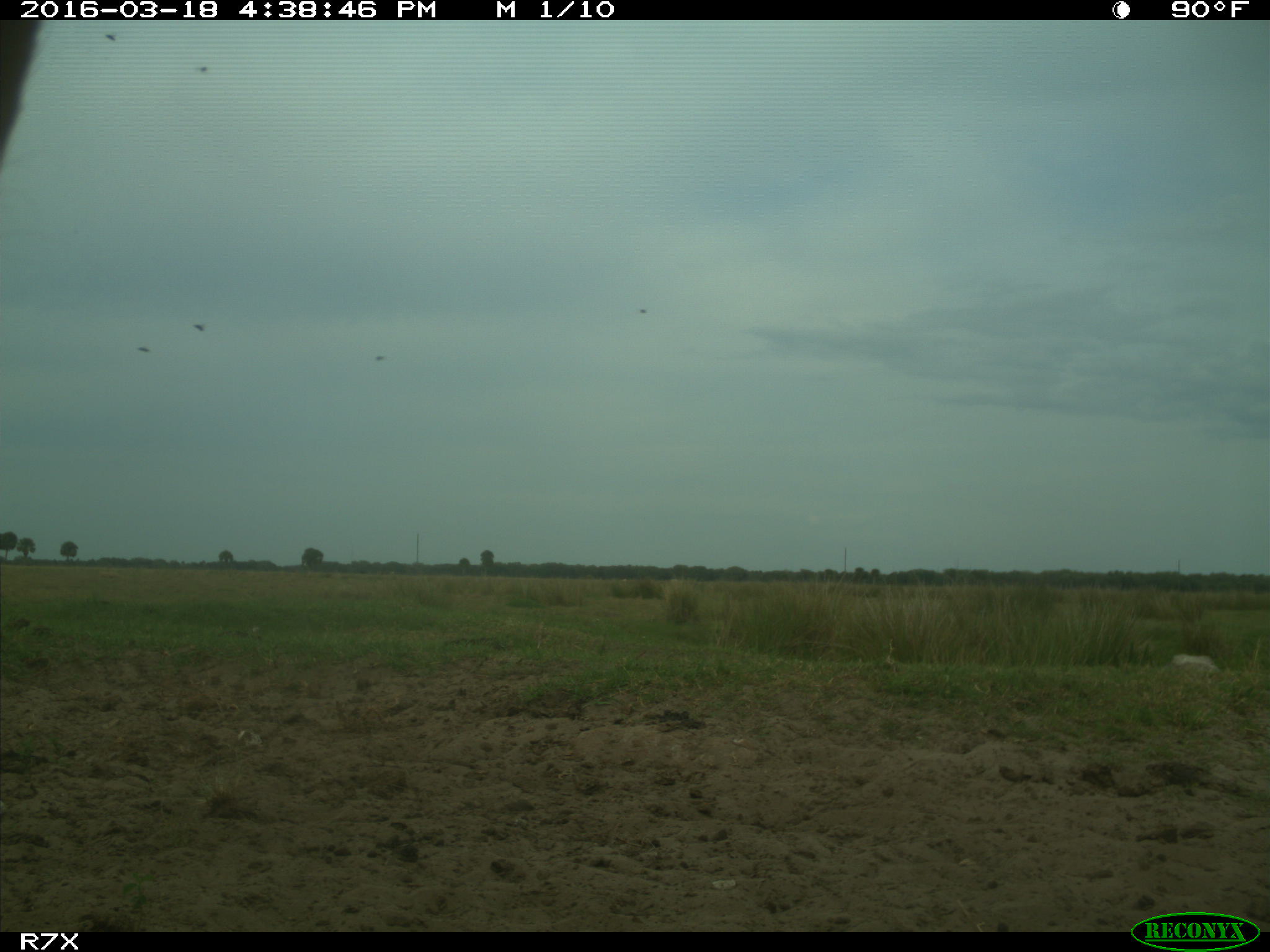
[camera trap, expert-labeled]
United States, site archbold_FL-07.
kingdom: Animalia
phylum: Chordata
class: Mammalia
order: Artiodactyla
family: Bovidae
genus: Bos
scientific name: Bos taurus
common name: domestic cow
Bos taurus (domestic cow).